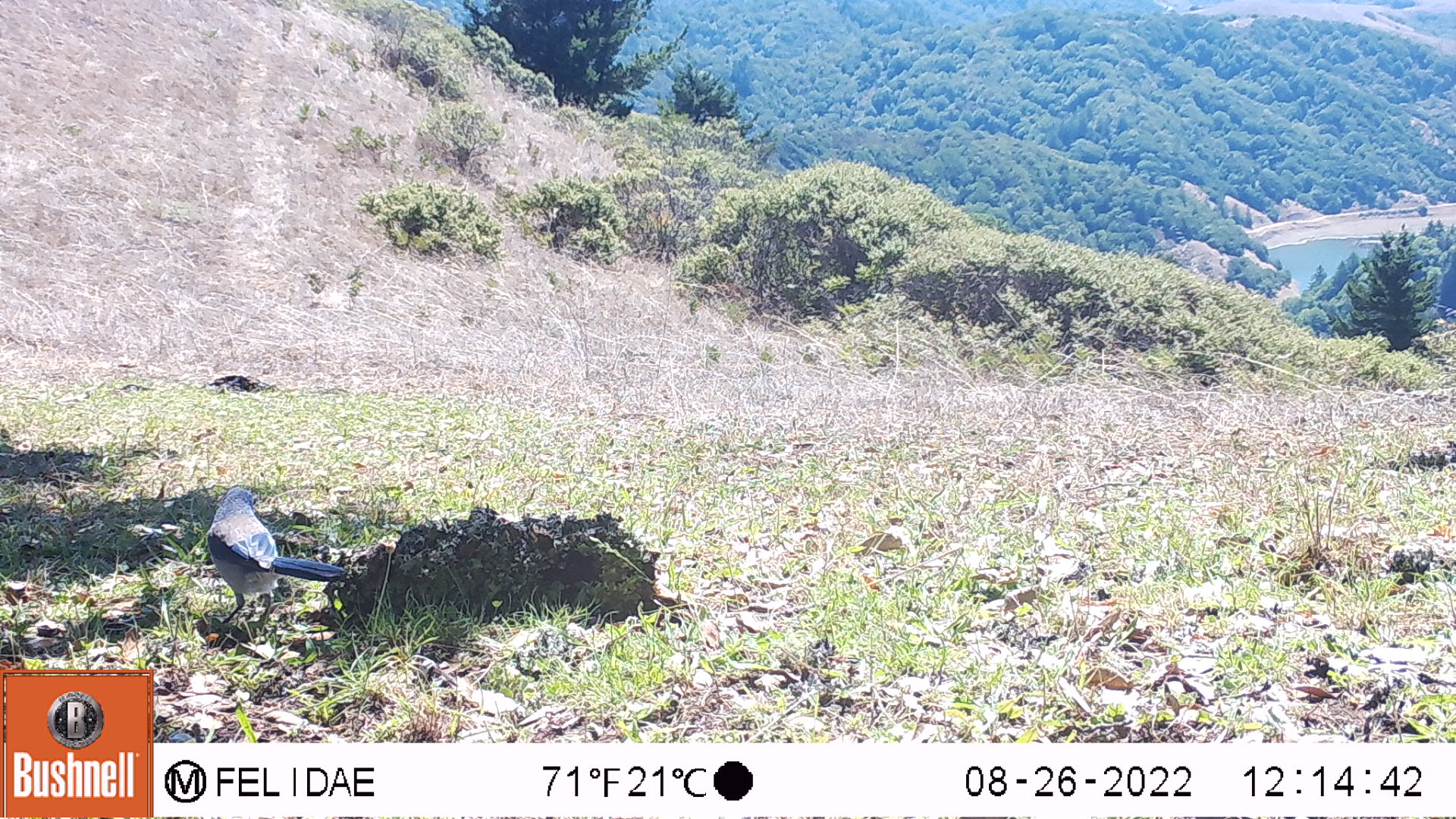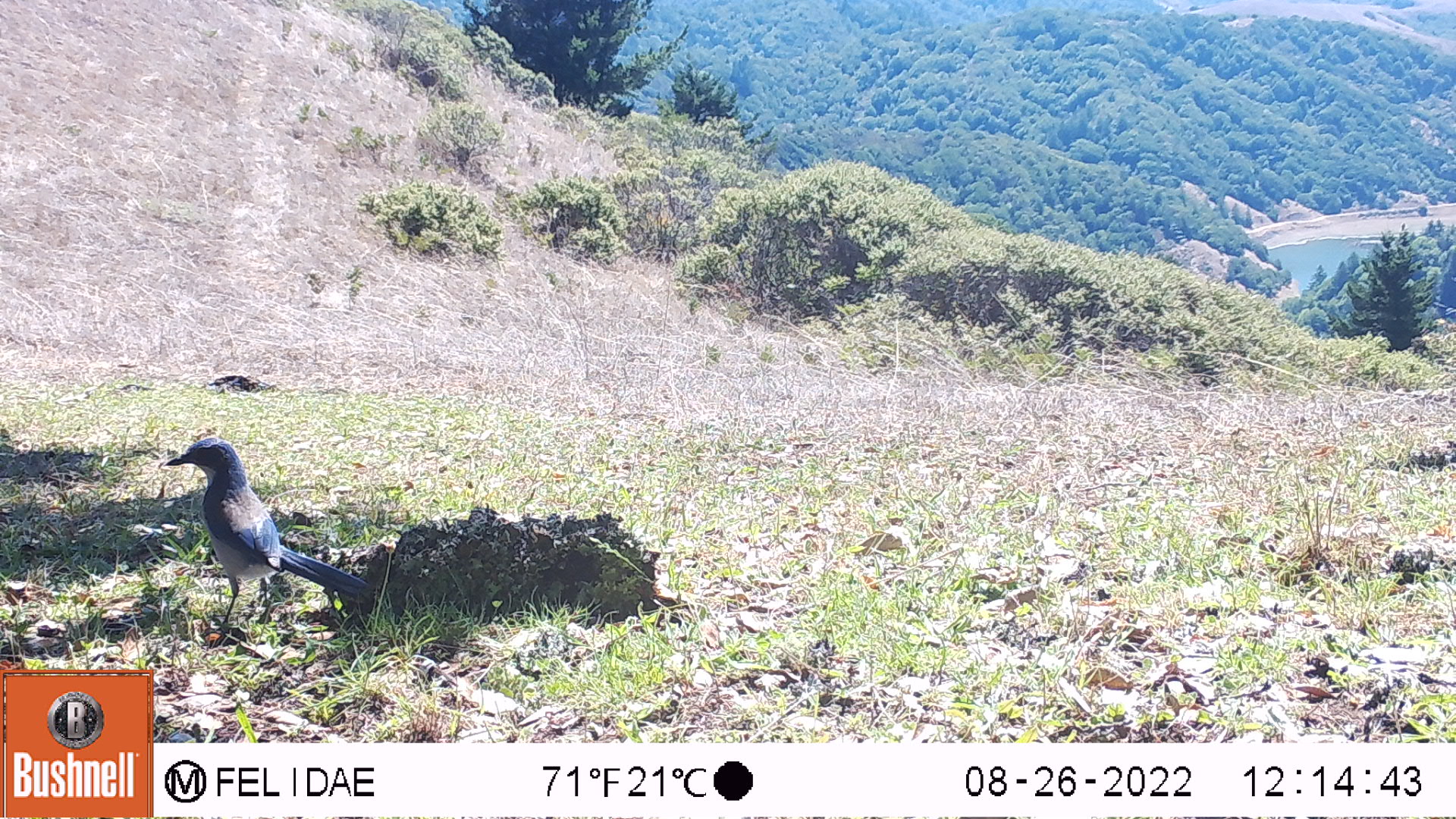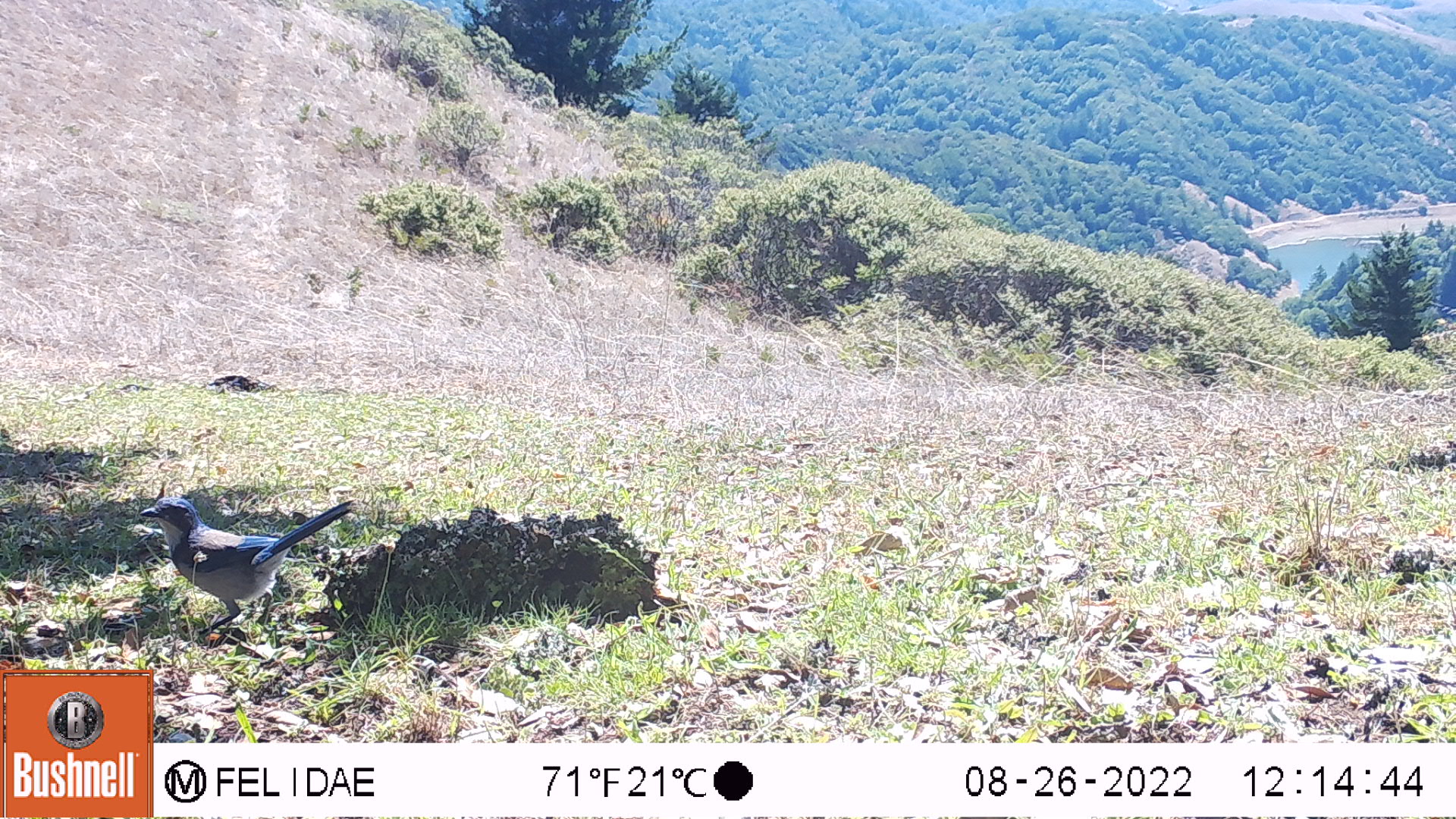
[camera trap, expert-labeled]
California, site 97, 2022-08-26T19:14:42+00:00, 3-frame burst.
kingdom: Animalia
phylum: Chordata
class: Aves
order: Passeriformes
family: Corvidae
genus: Aphelocoma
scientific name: Aphelocoma californica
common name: california scrub jay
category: western scrub-jay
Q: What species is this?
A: Western scrub-jay (california scrub jay) (Aphelocoma californica).